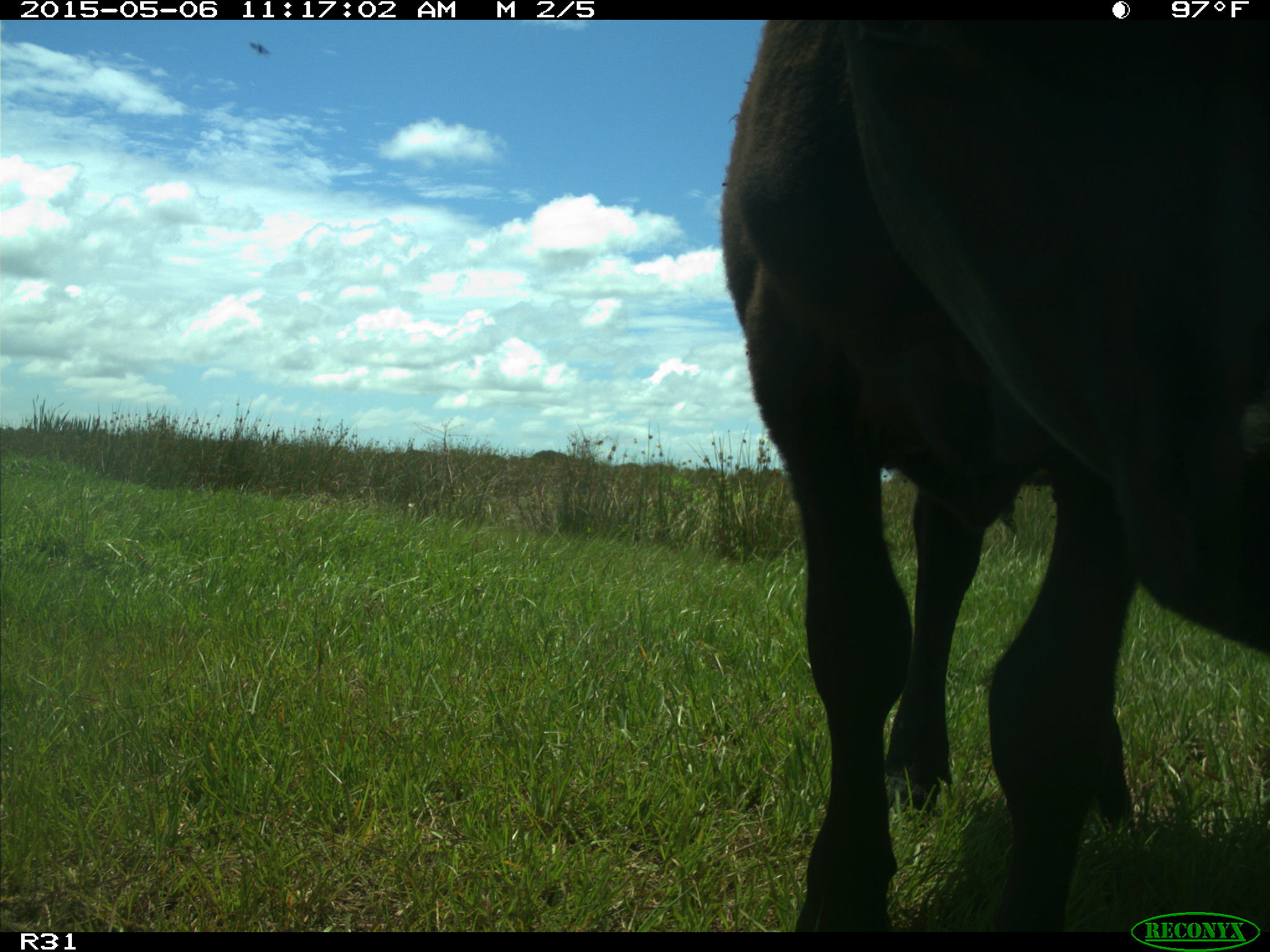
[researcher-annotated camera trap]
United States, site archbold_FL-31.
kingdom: Animalia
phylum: Chordata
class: Mammalia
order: Artiodactyla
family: Bovidae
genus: Bos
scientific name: Bos taurus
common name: domestic cow